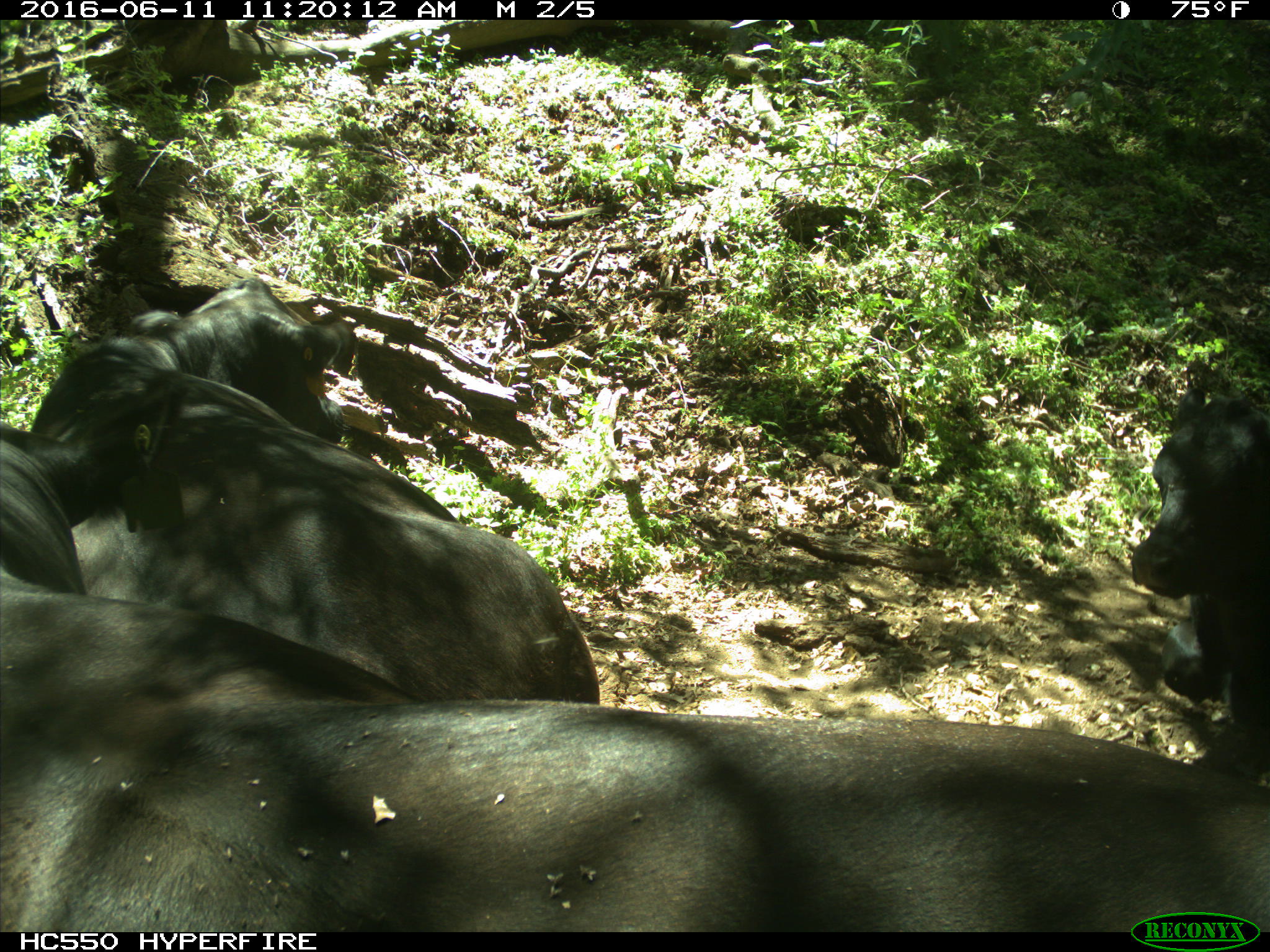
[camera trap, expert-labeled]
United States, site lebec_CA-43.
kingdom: Animalia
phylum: Chordata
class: Mammalia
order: Artiodactyla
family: Bovidae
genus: Bos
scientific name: Bos taurus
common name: domestic cow